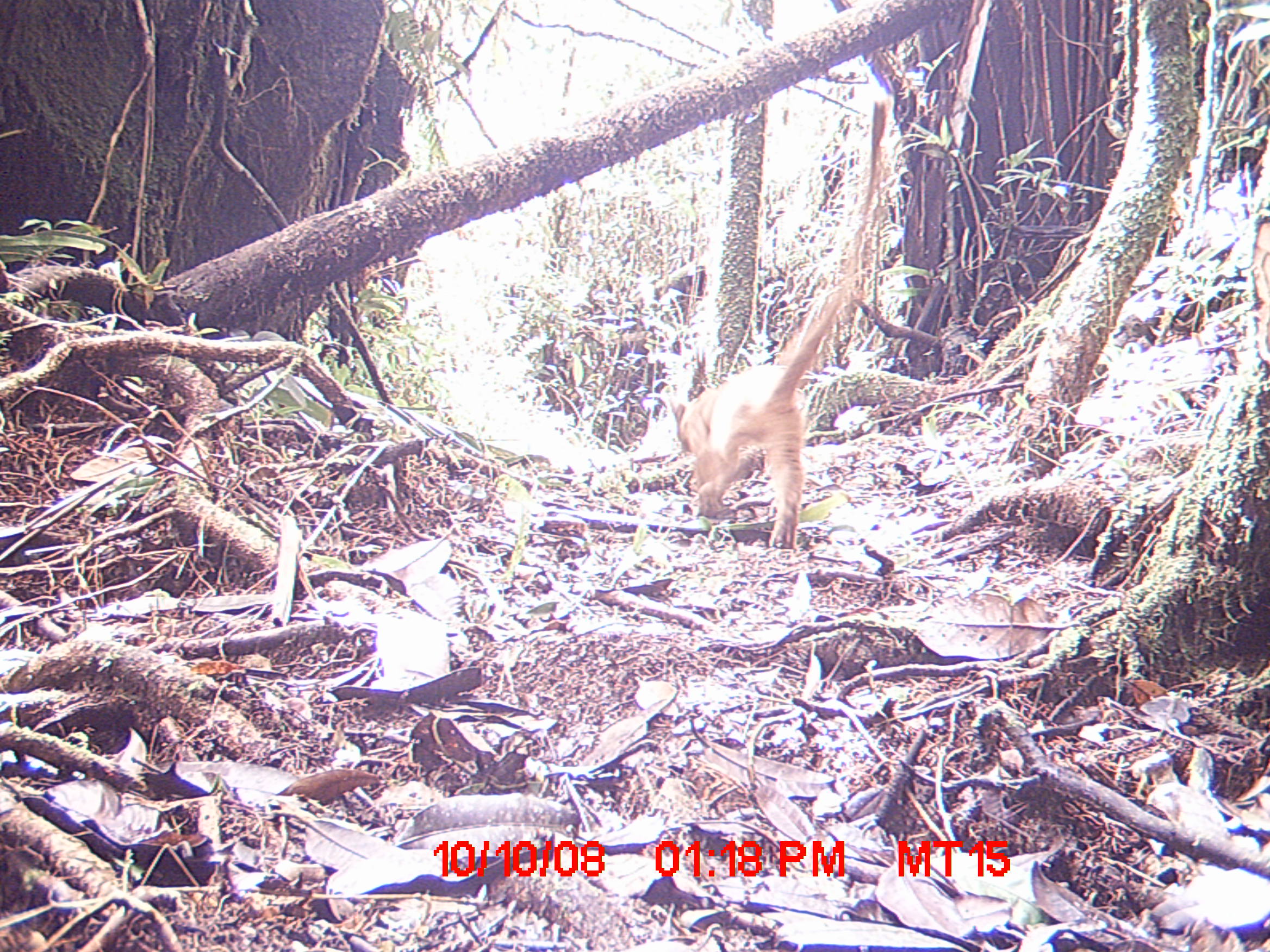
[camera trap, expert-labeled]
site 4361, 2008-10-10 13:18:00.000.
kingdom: Animalia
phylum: Chordata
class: Mammalia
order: Carnivora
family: Eupleridae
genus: Cryptoprocta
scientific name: Cryptoprocta ferox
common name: fossa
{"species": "Cryptoprocta ferox (fossa)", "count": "1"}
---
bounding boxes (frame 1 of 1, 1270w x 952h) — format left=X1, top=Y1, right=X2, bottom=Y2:
cryptoprocta ferox: left=667, top=98, right=886, bottom=551